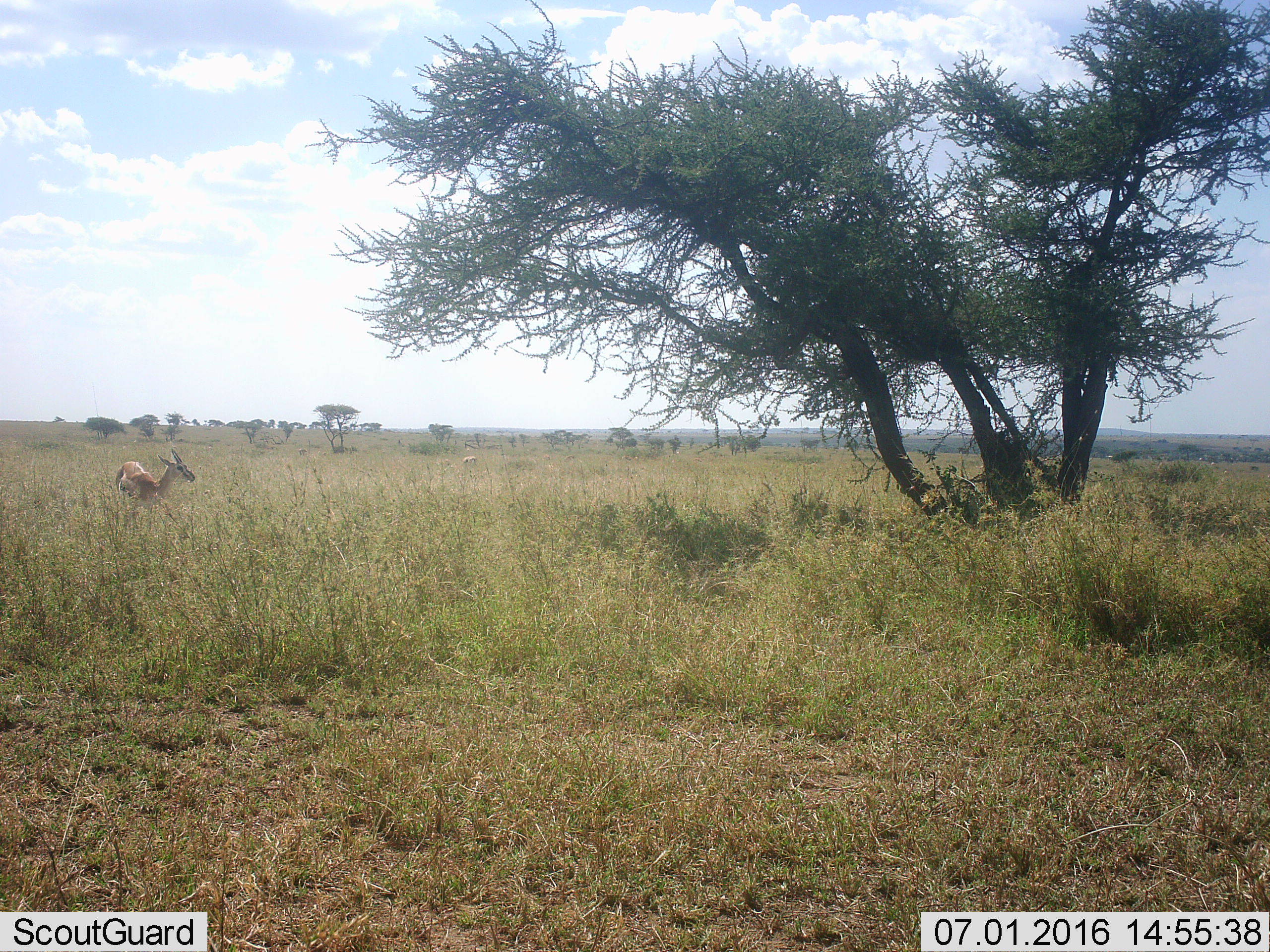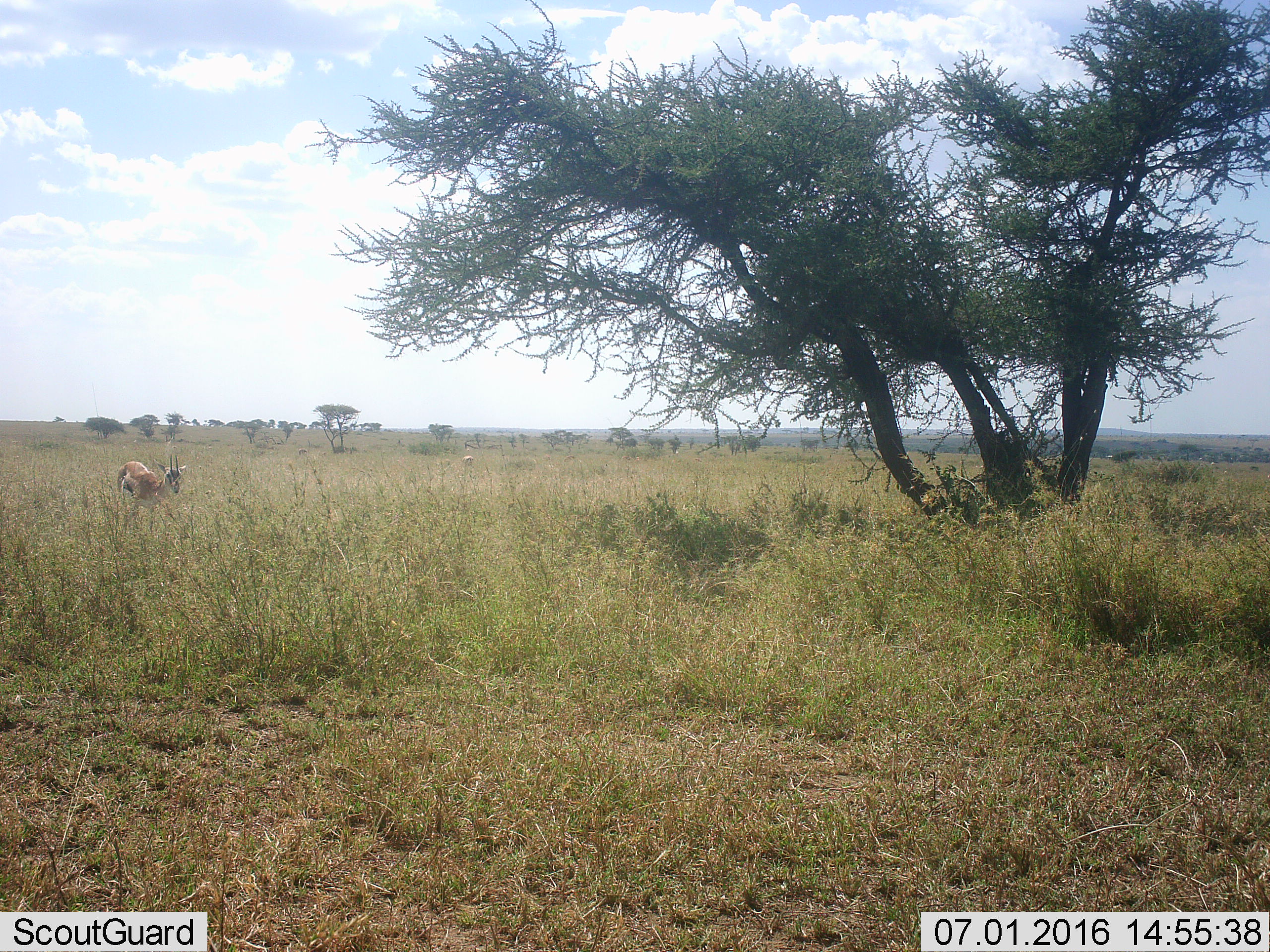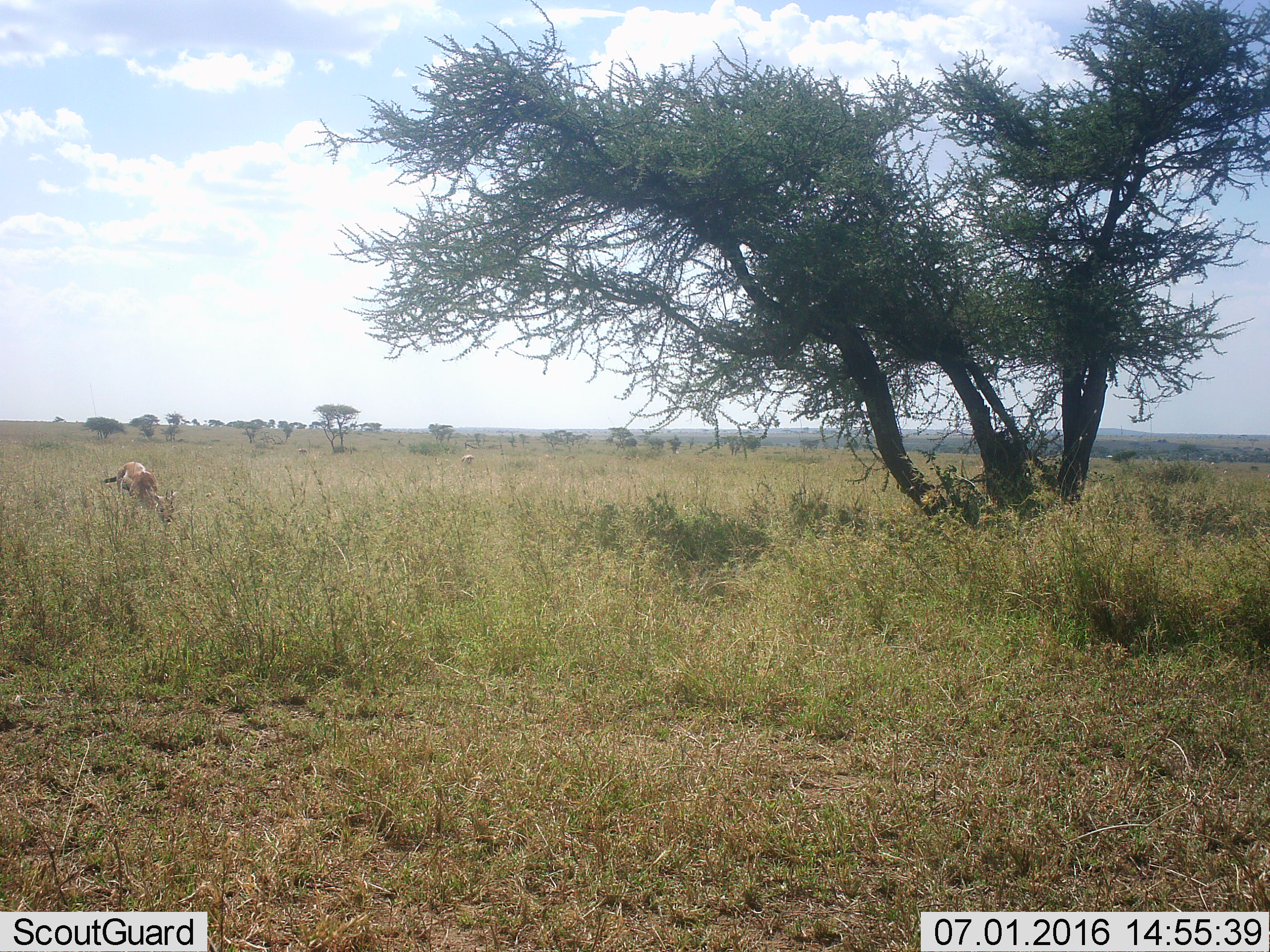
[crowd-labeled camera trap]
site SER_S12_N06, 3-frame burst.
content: unidentified animal